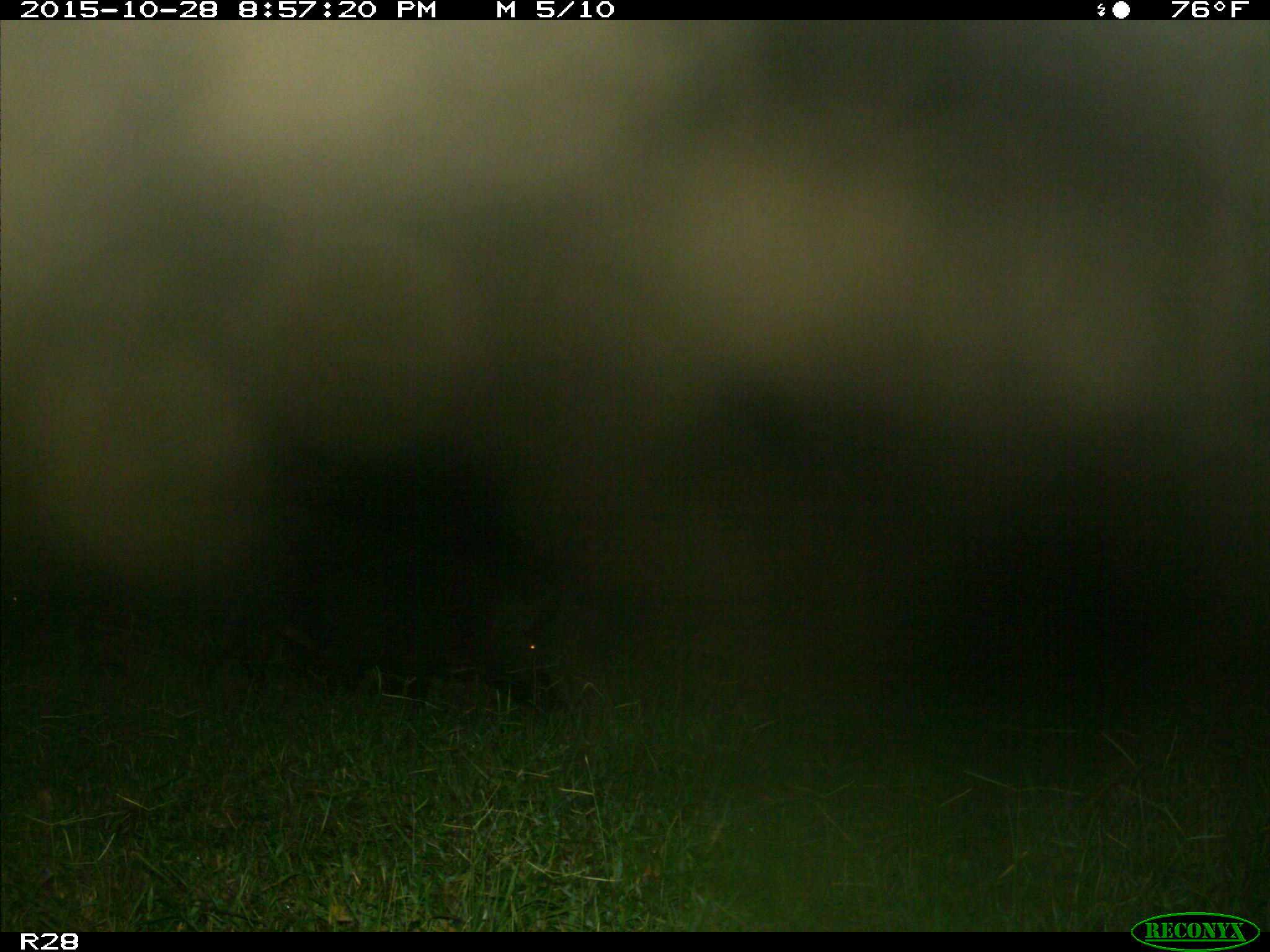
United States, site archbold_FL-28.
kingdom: Animalia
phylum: Chordata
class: Mammalia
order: Artiodactyla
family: Suidae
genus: Sus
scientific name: Sus scrofa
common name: wild boar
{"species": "Sus scrofa (wild boar)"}